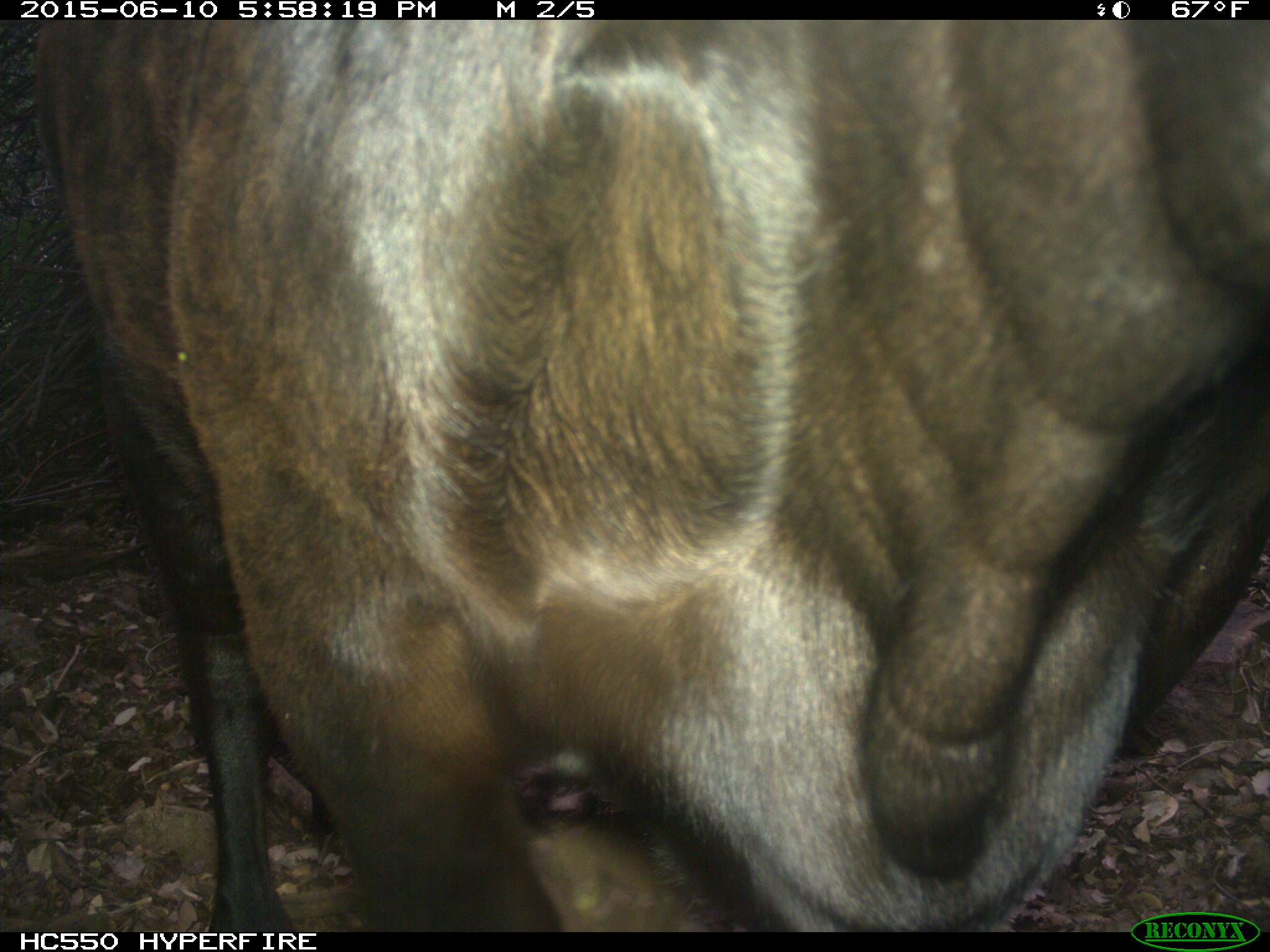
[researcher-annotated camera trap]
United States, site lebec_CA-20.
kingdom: Animalia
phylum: Chordata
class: Mammalia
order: Artiodactyla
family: Bovidae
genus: Bos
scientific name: Bos taurus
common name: domestic cow